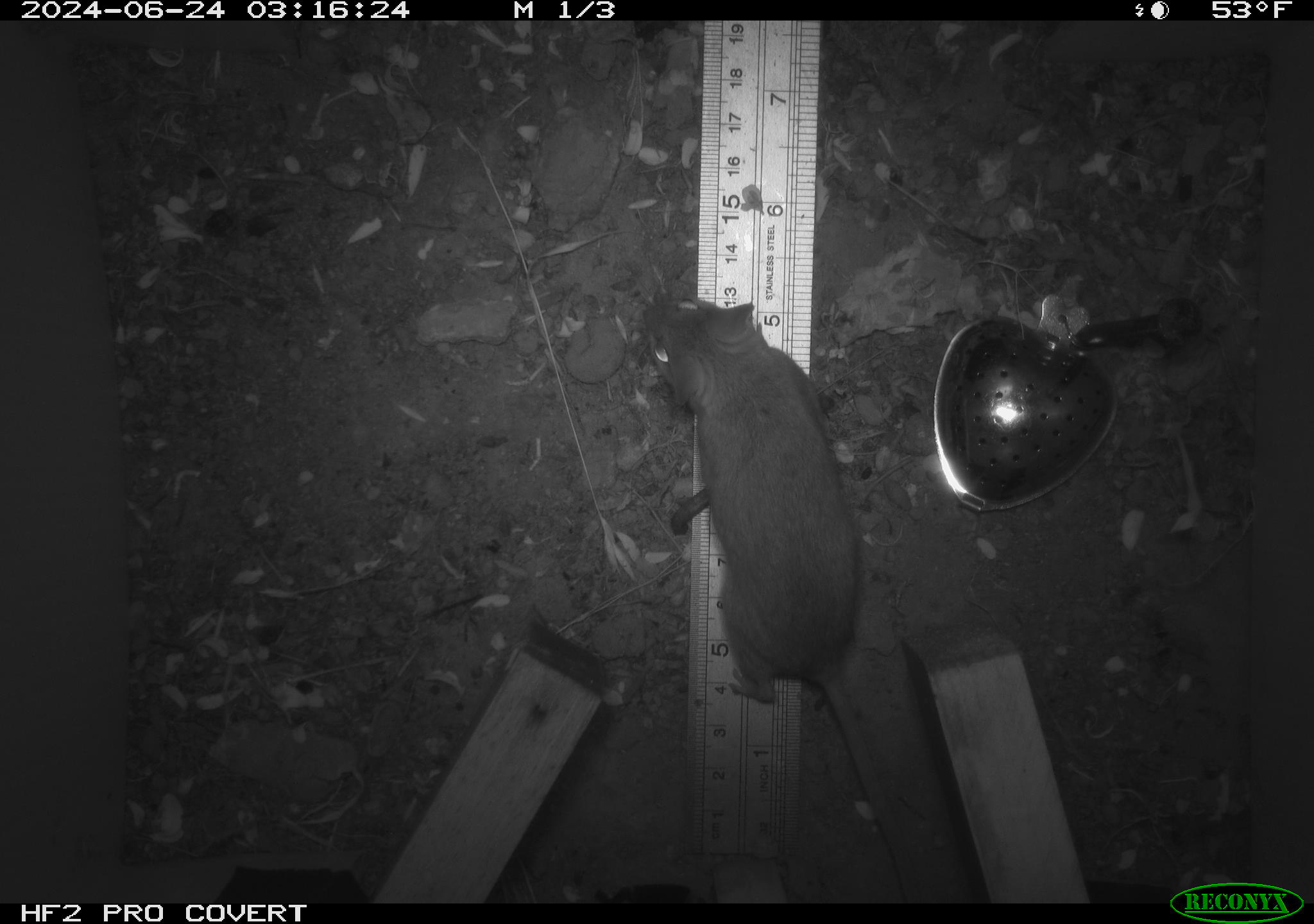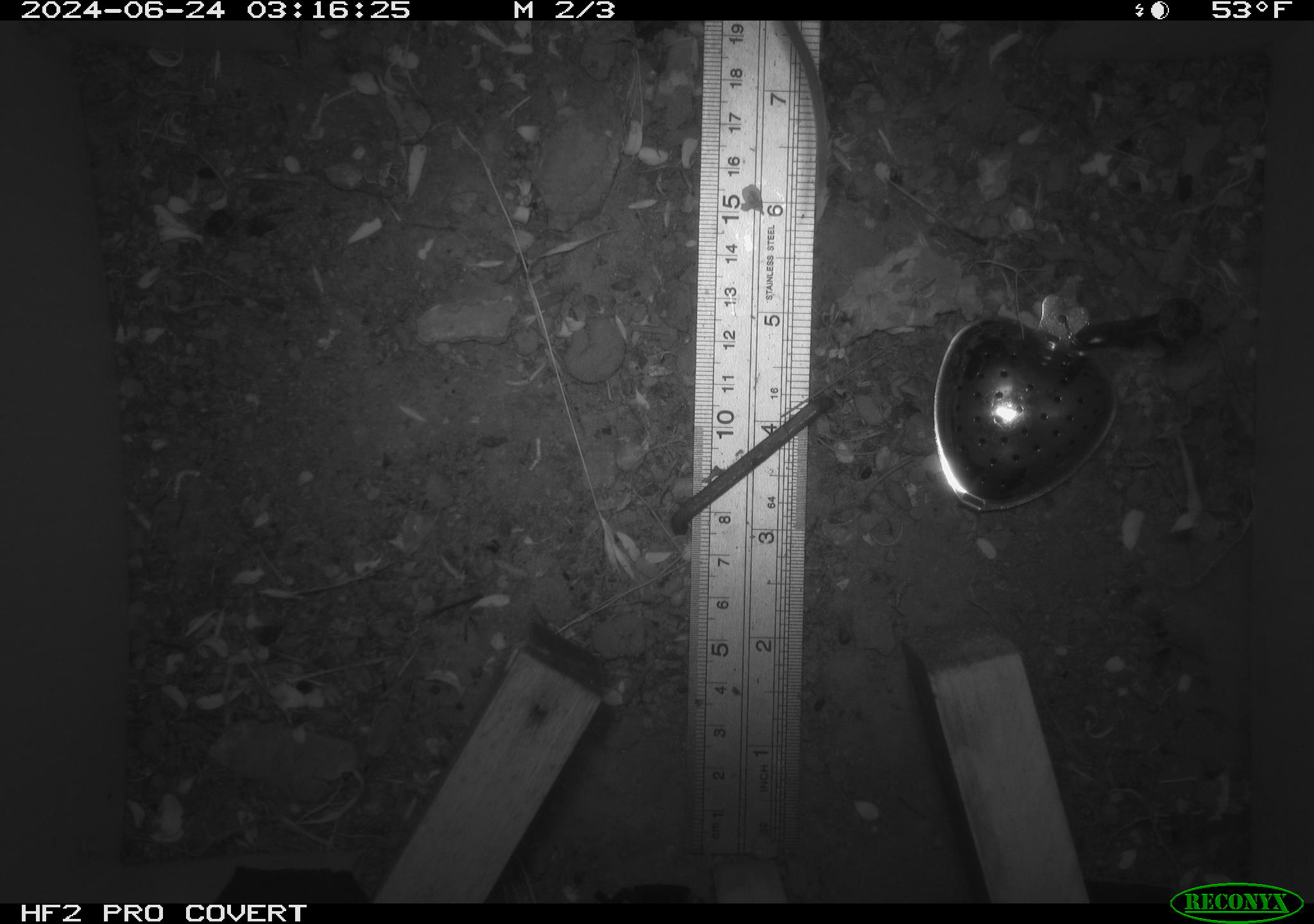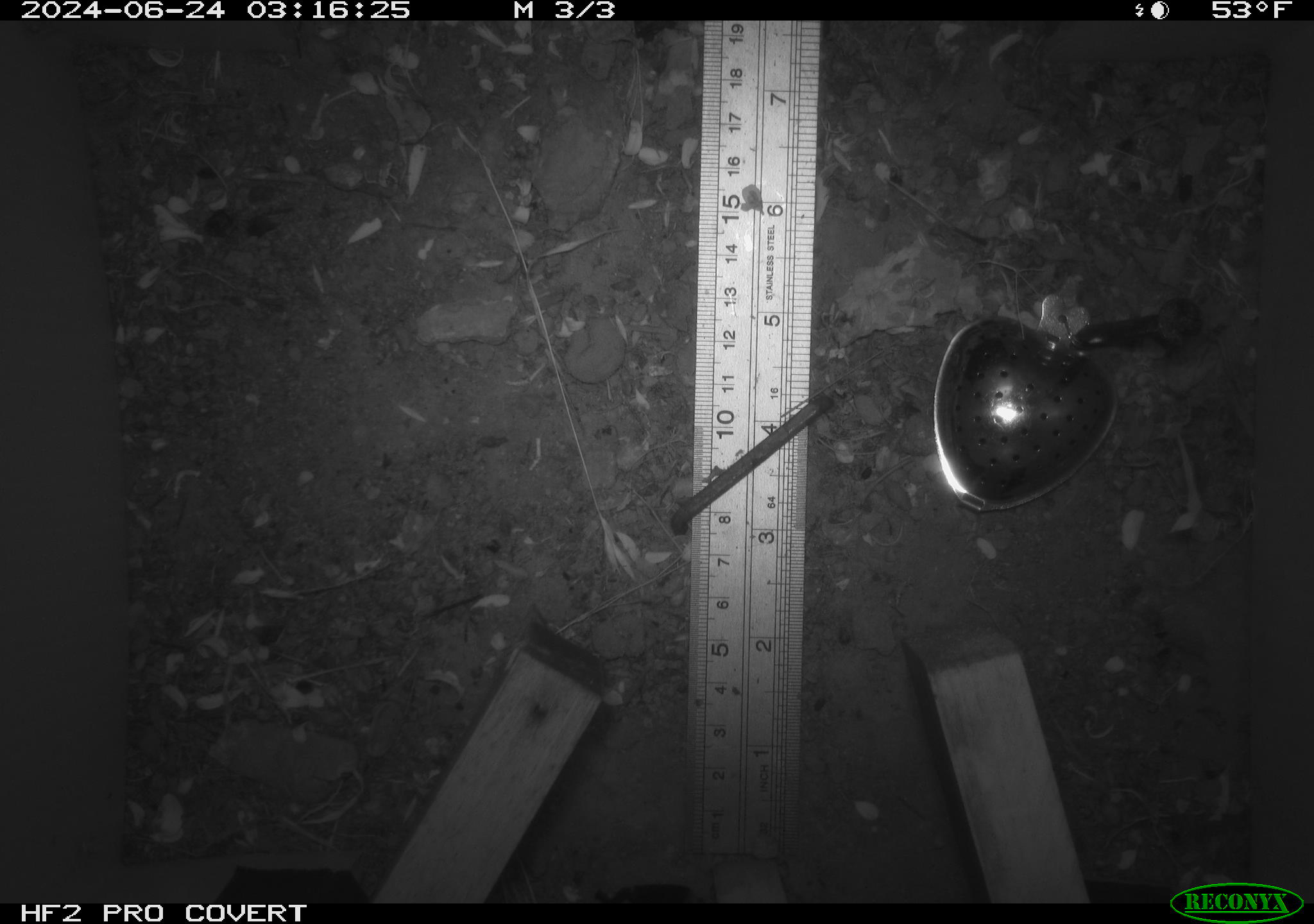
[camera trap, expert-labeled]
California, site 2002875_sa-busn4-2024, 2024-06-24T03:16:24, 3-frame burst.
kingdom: Animalia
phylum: Chordata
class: Mammalia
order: Rodentia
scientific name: Rodentia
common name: rodent